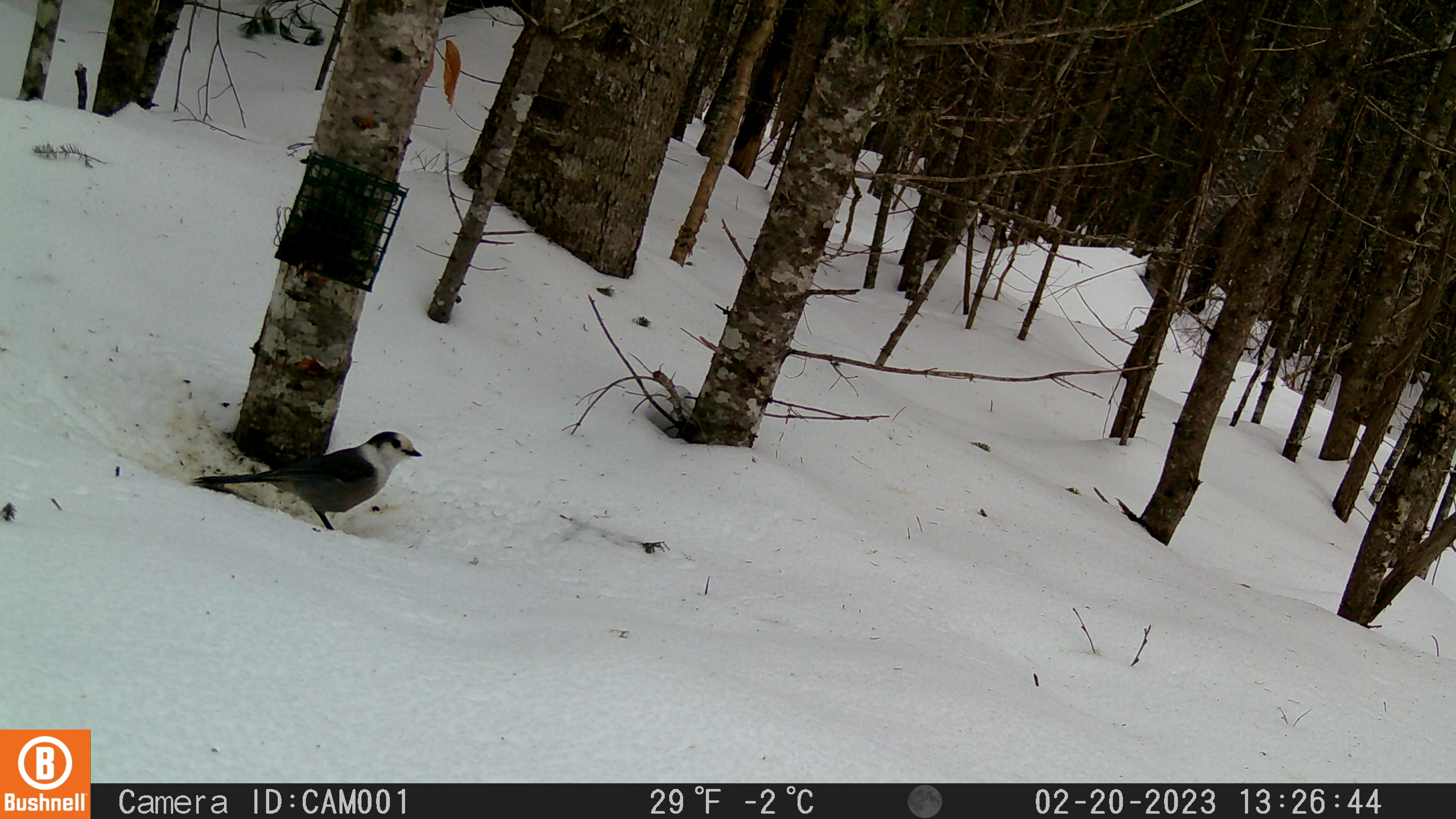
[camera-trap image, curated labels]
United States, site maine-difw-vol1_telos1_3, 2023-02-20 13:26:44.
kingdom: Animalia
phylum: Chordata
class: Aves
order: Passeriformes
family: Corvidae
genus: Perisoreus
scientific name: Perisoreus canadensis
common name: canada jay